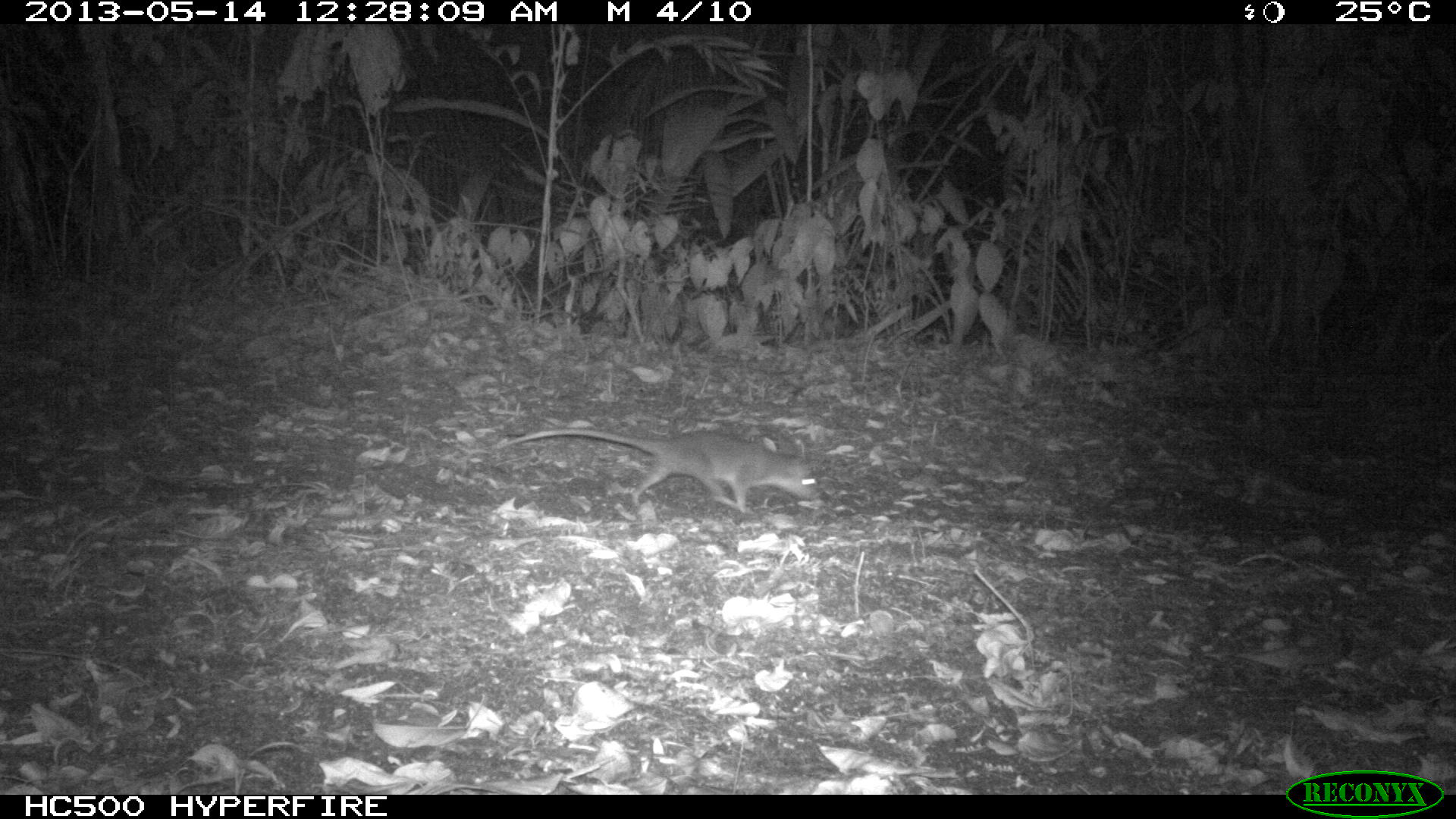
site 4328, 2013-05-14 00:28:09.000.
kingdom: Animalia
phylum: Chordata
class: Mammalia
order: Rodentia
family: Muridae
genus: Rattus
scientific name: Rattus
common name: rodent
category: unknown rat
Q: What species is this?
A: Unknown rat (rodent) (Rattus).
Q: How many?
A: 1.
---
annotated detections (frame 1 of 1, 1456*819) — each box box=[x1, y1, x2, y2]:
unknown rat: box=[506, 425, 820, 513]